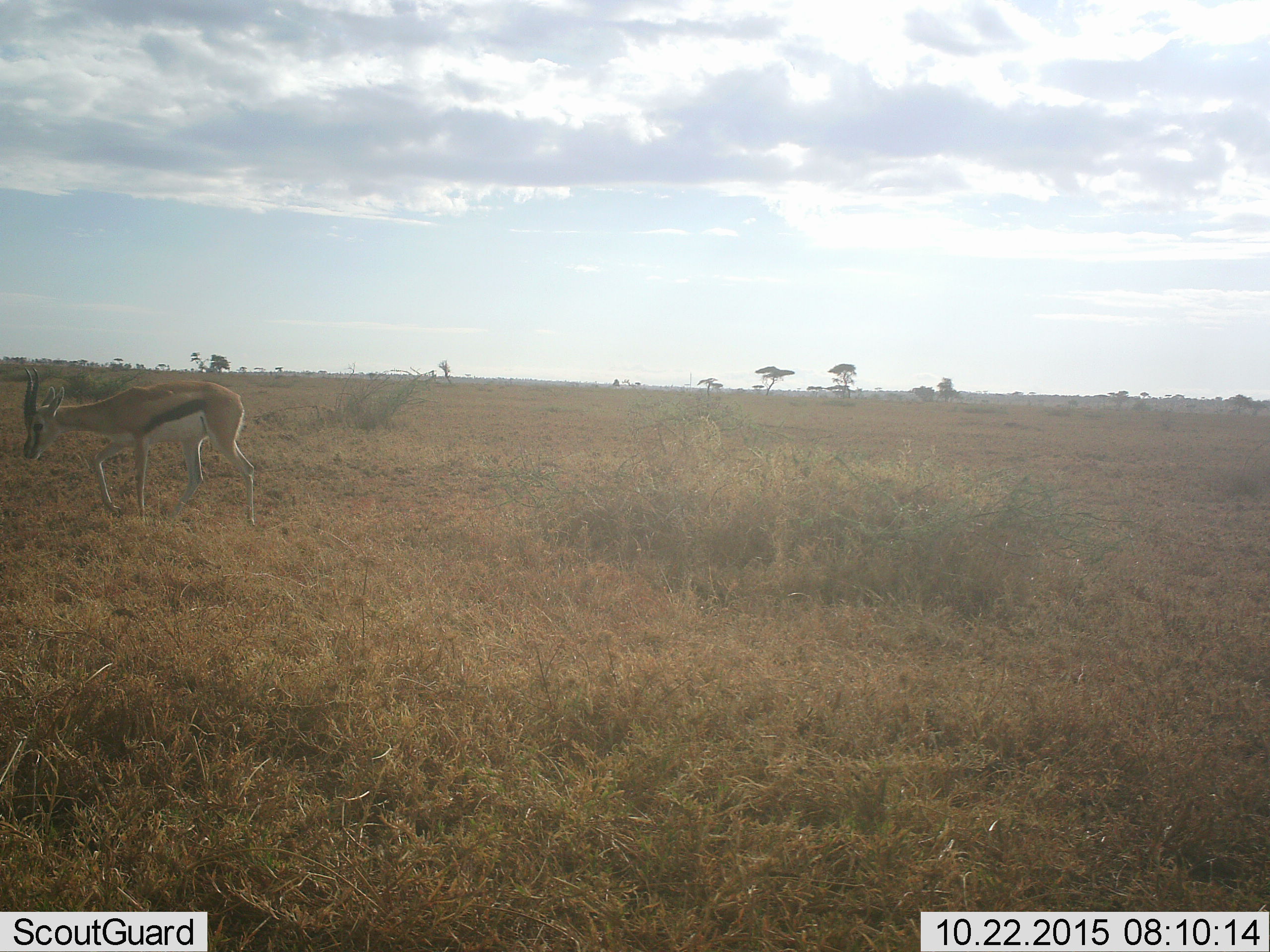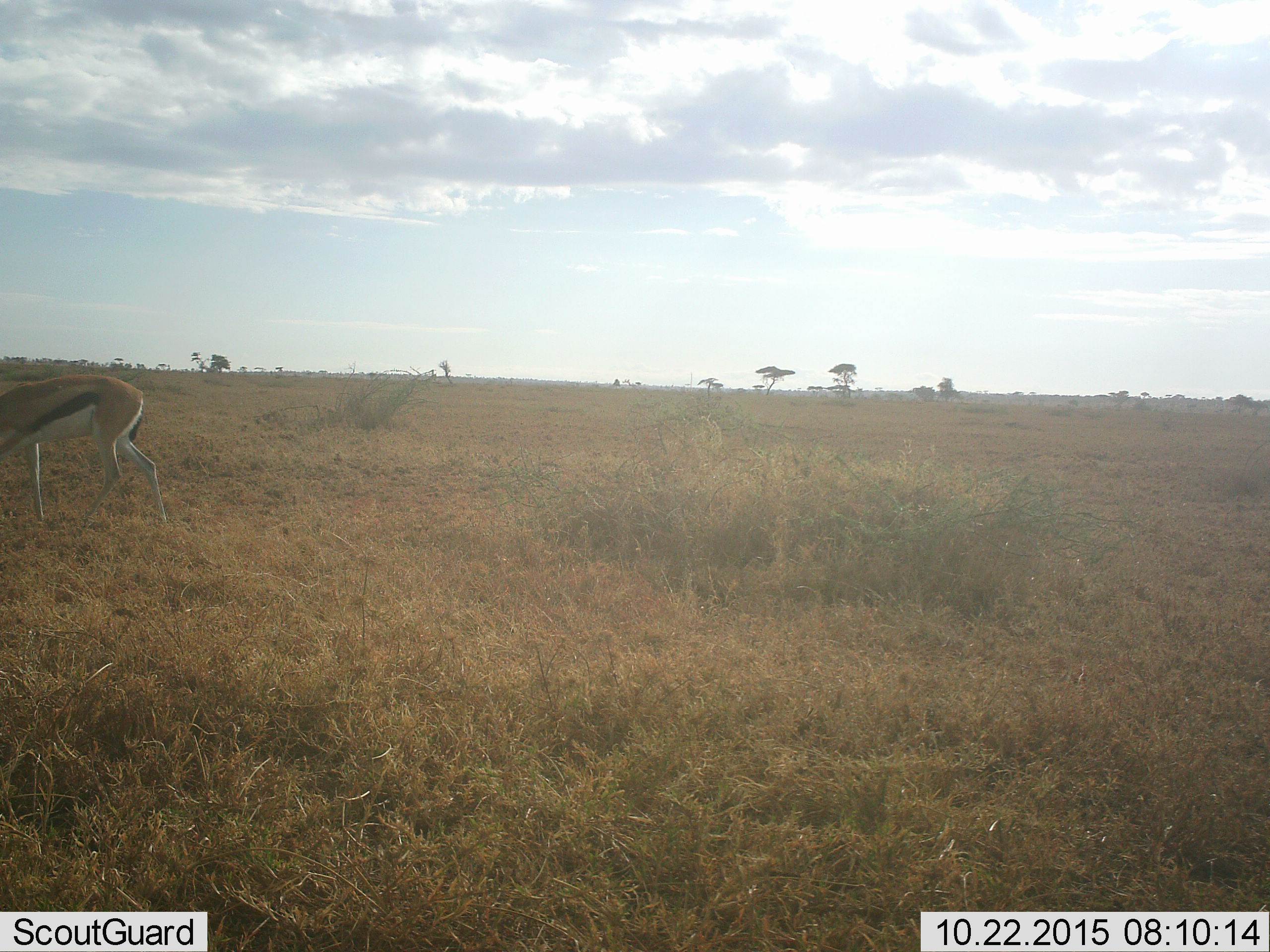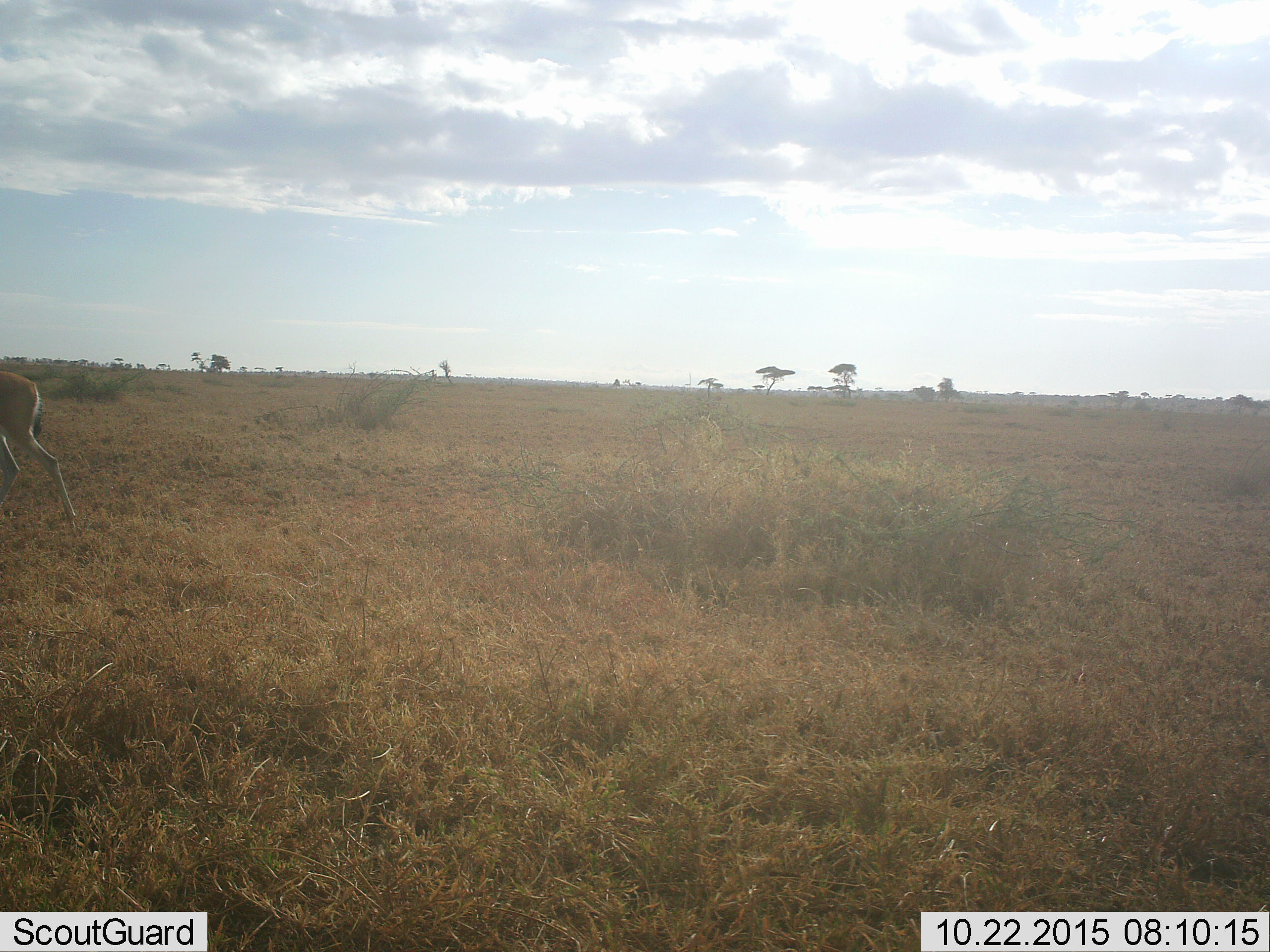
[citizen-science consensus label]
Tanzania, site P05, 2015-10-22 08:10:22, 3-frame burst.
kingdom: Animalia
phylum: Chordata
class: Mammalia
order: Artiodactyla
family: Bovidae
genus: Eudorcas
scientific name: Eudorcas thomsonii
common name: thomson's gazelle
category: gazellethomsons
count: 1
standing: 12%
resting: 0%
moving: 88%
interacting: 0%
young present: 0%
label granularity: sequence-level